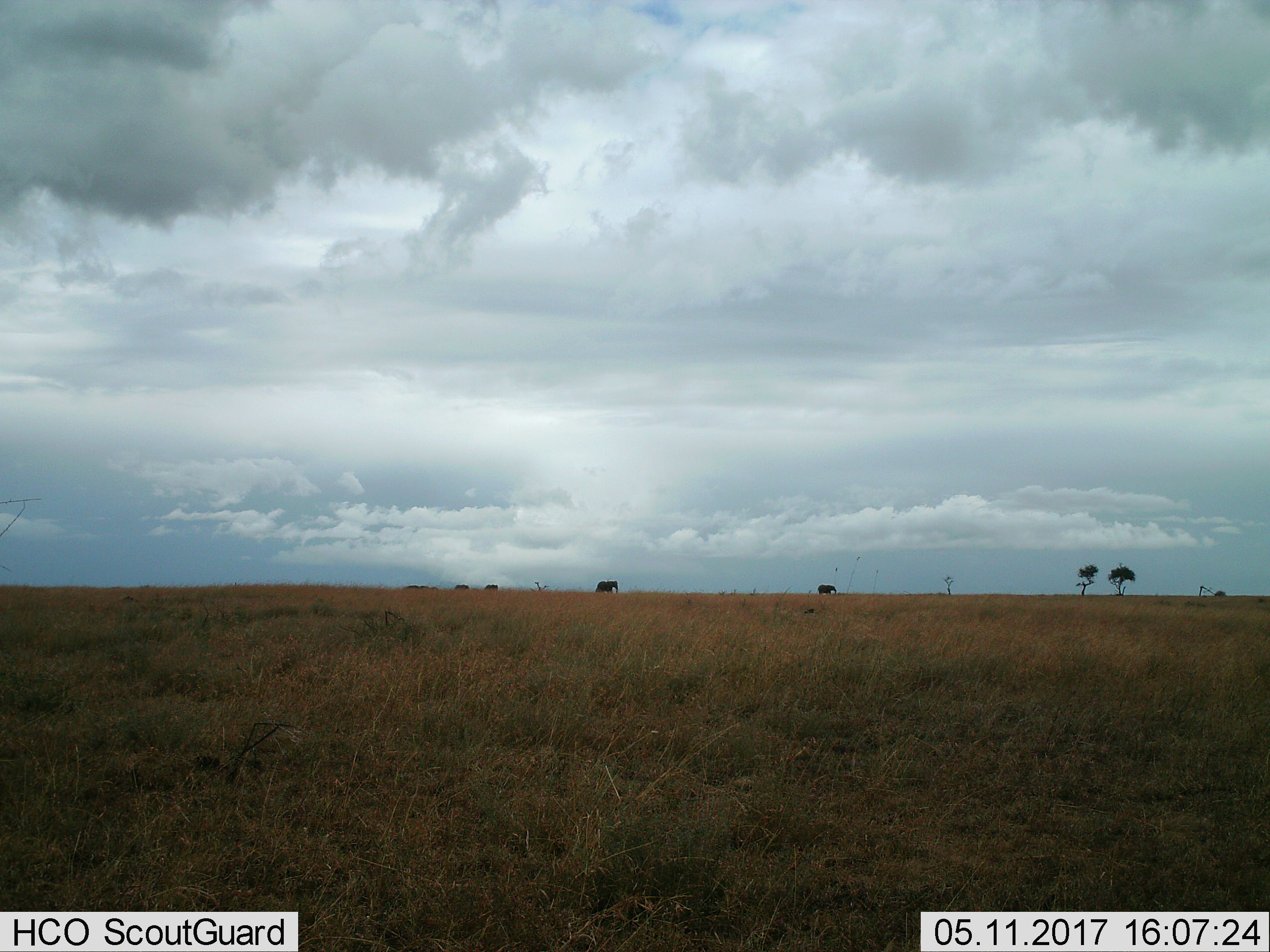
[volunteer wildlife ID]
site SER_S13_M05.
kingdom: Animalia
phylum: Chordata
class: Mammalia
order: Proboscidea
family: Elephantidae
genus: Loxodonta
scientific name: Loxodonta africana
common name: african bush elephant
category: elephant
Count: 4.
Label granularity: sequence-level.